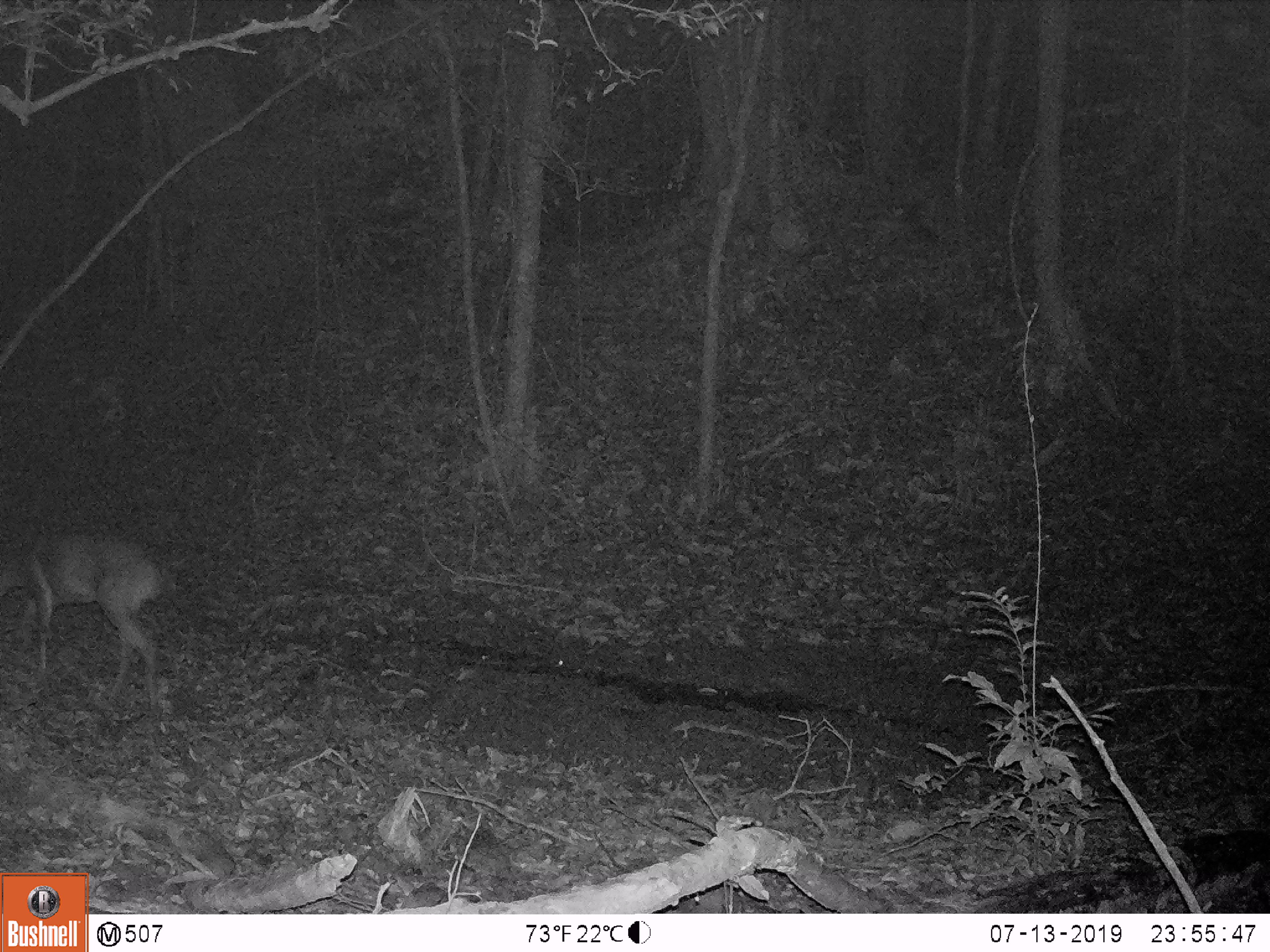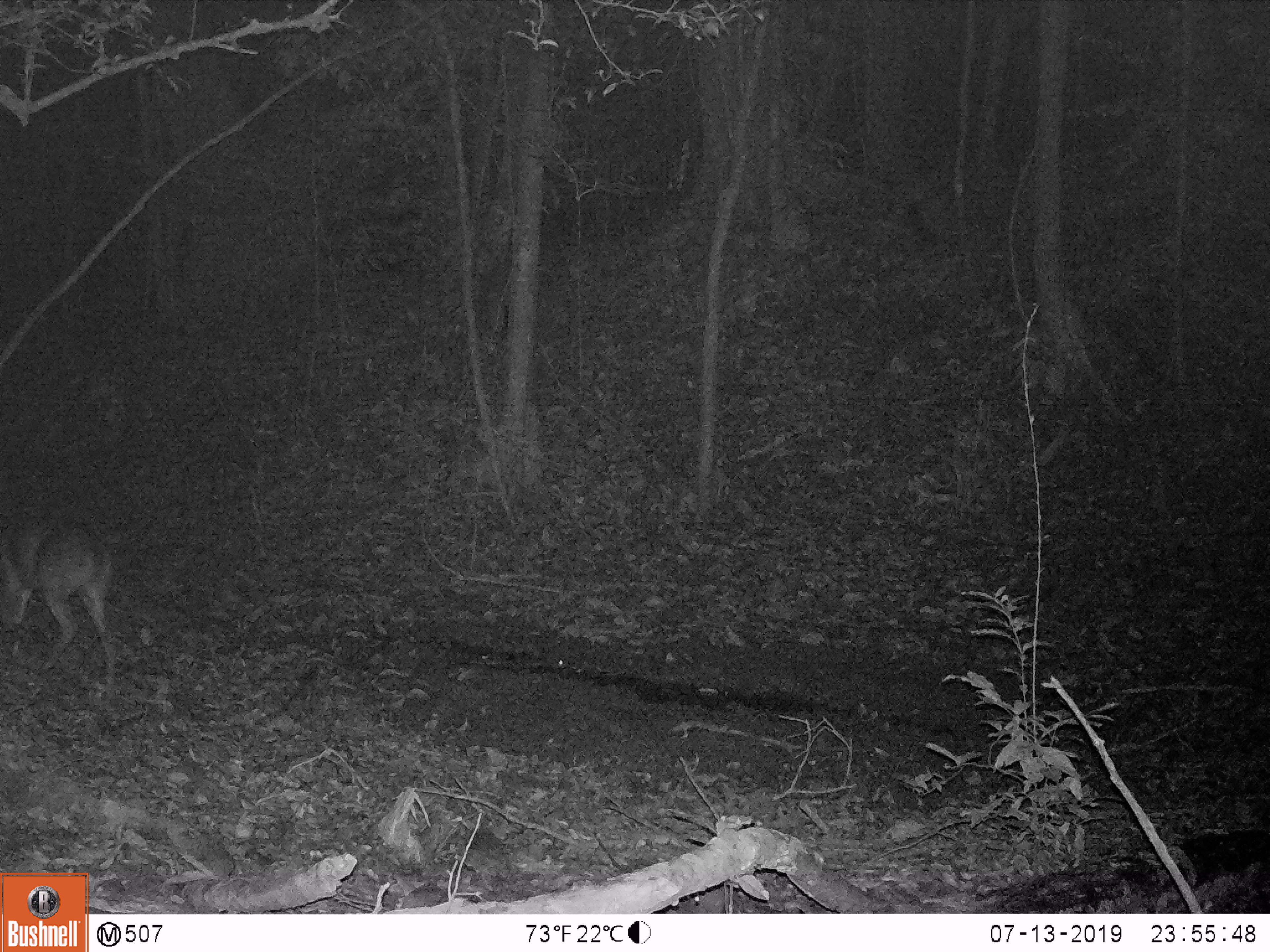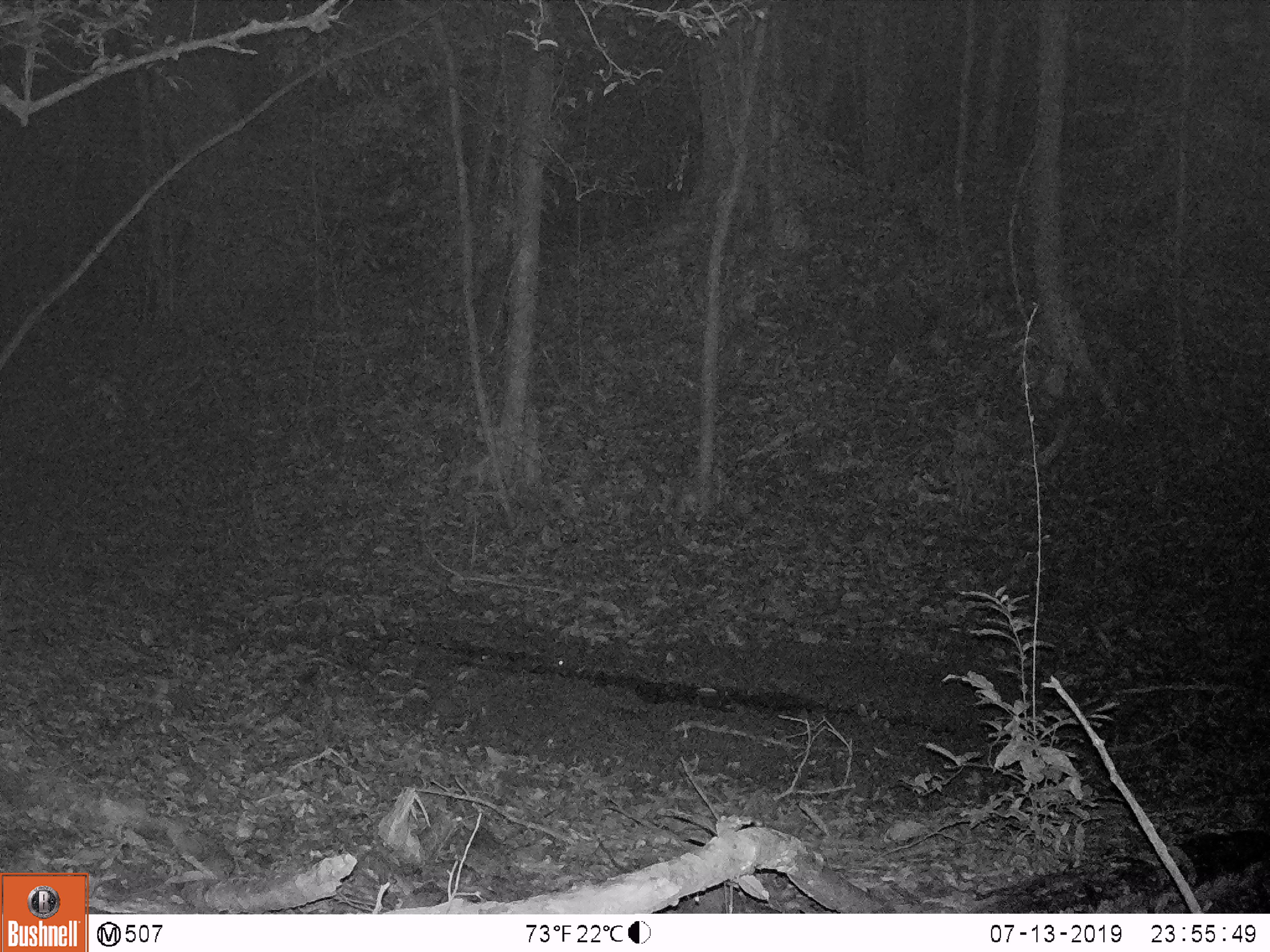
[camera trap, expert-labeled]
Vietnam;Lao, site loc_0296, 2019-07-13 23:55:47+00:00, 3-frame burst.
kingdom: Animalia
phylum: Chordata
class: Mammalia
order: Artiodactyla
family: Cervidae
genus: Muntiacus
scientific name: Muntiacus vuquangensis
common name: large-antlered muntjac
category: large antlered muntjac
Large antlered muntjac (large-antlered muntjac) (Muntiacus vuquangensis). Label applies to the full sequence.